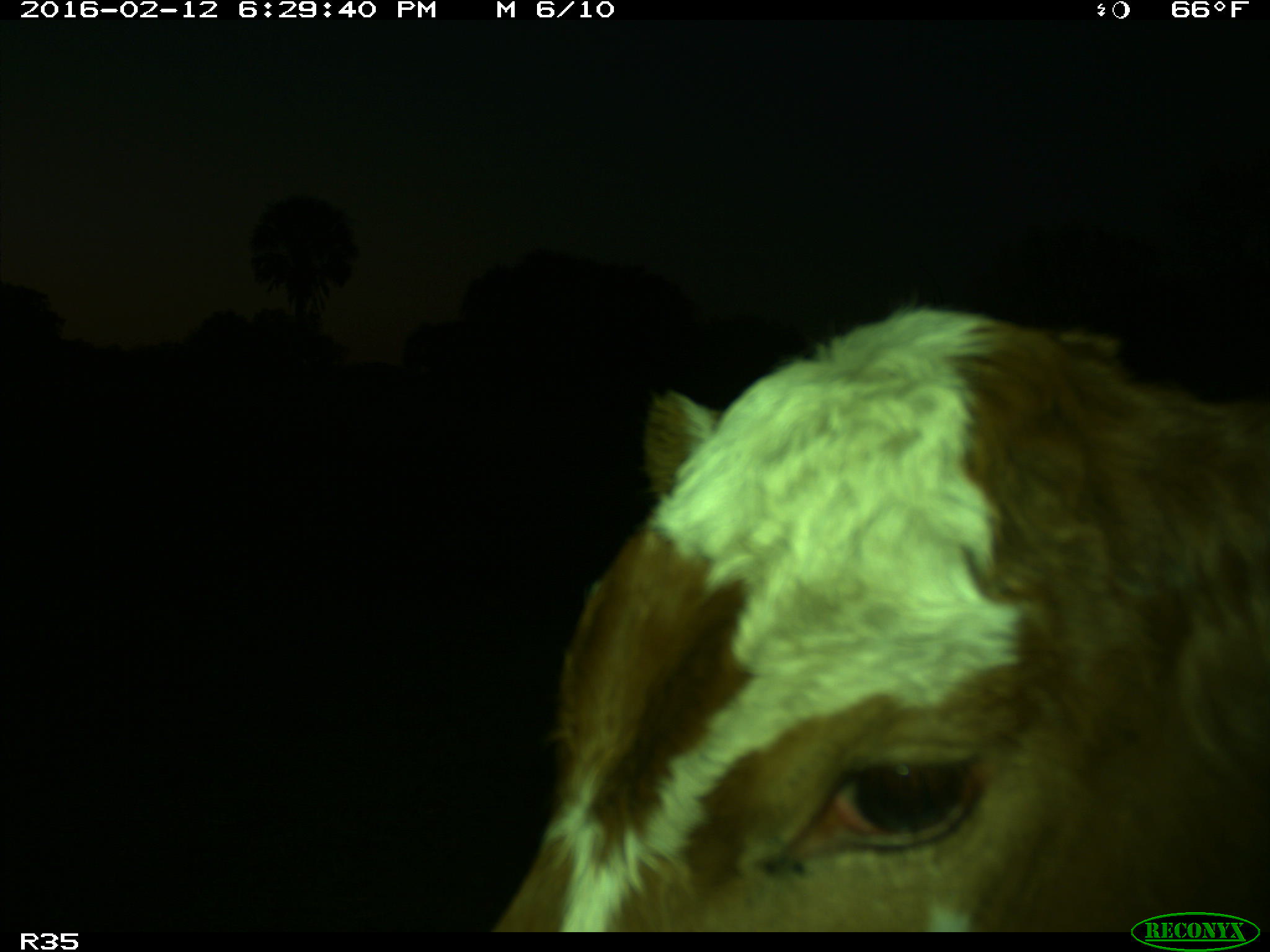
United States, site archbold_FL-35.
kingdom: Animalia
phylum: Chordata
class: Mammalia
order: Artiodactyla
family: Bovidae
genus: Bos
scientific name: Bos taurus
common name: domestic cow